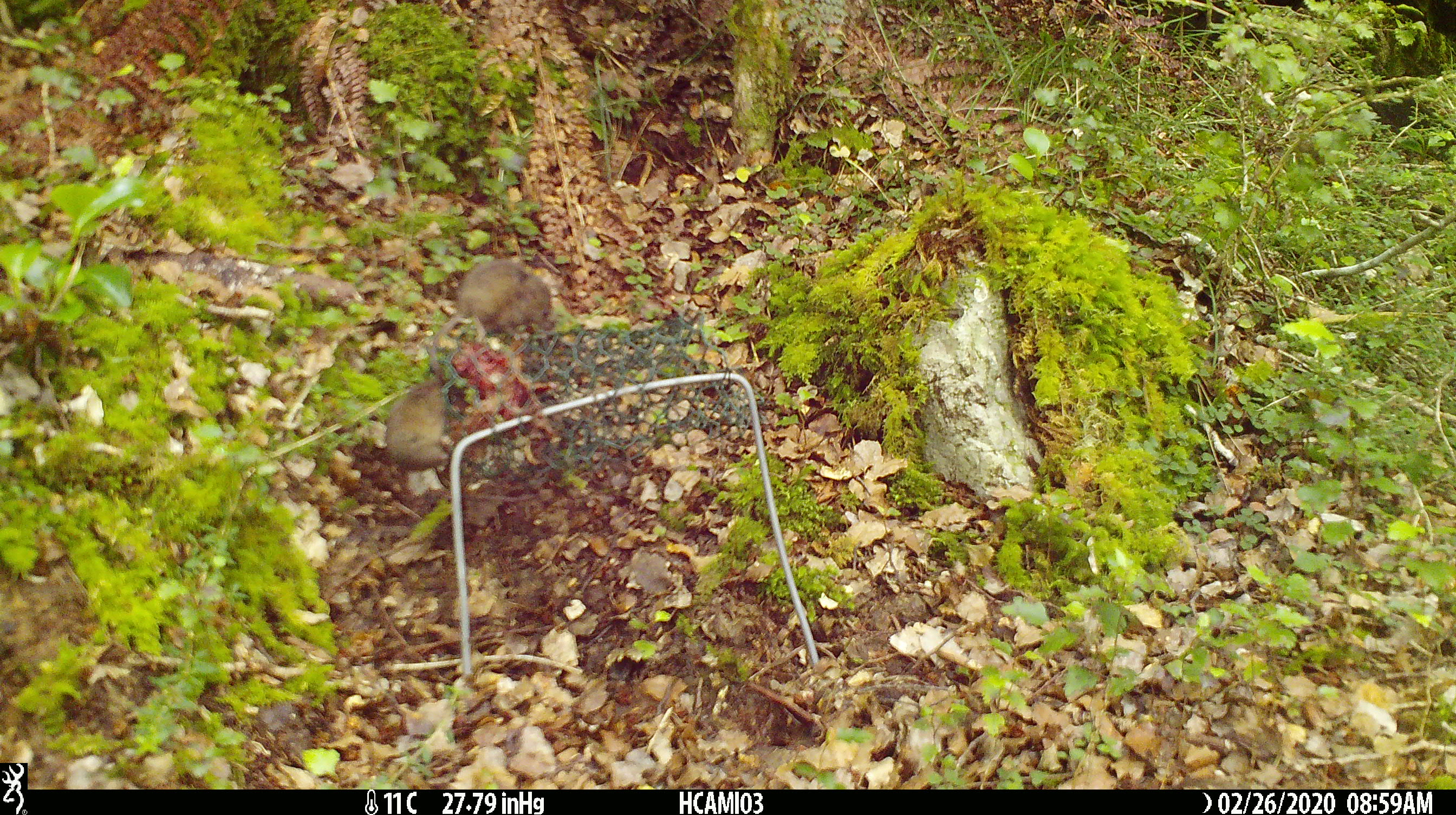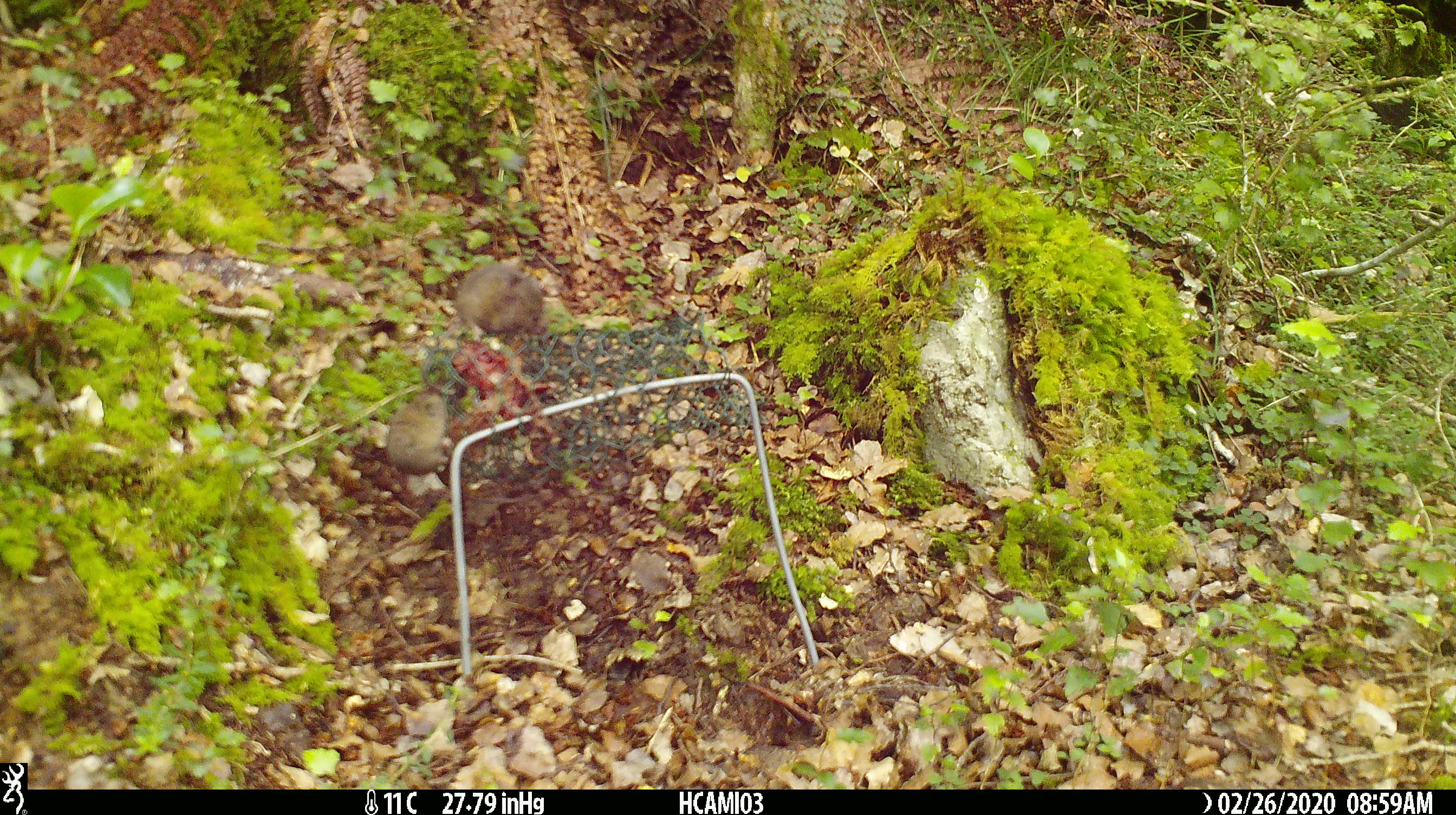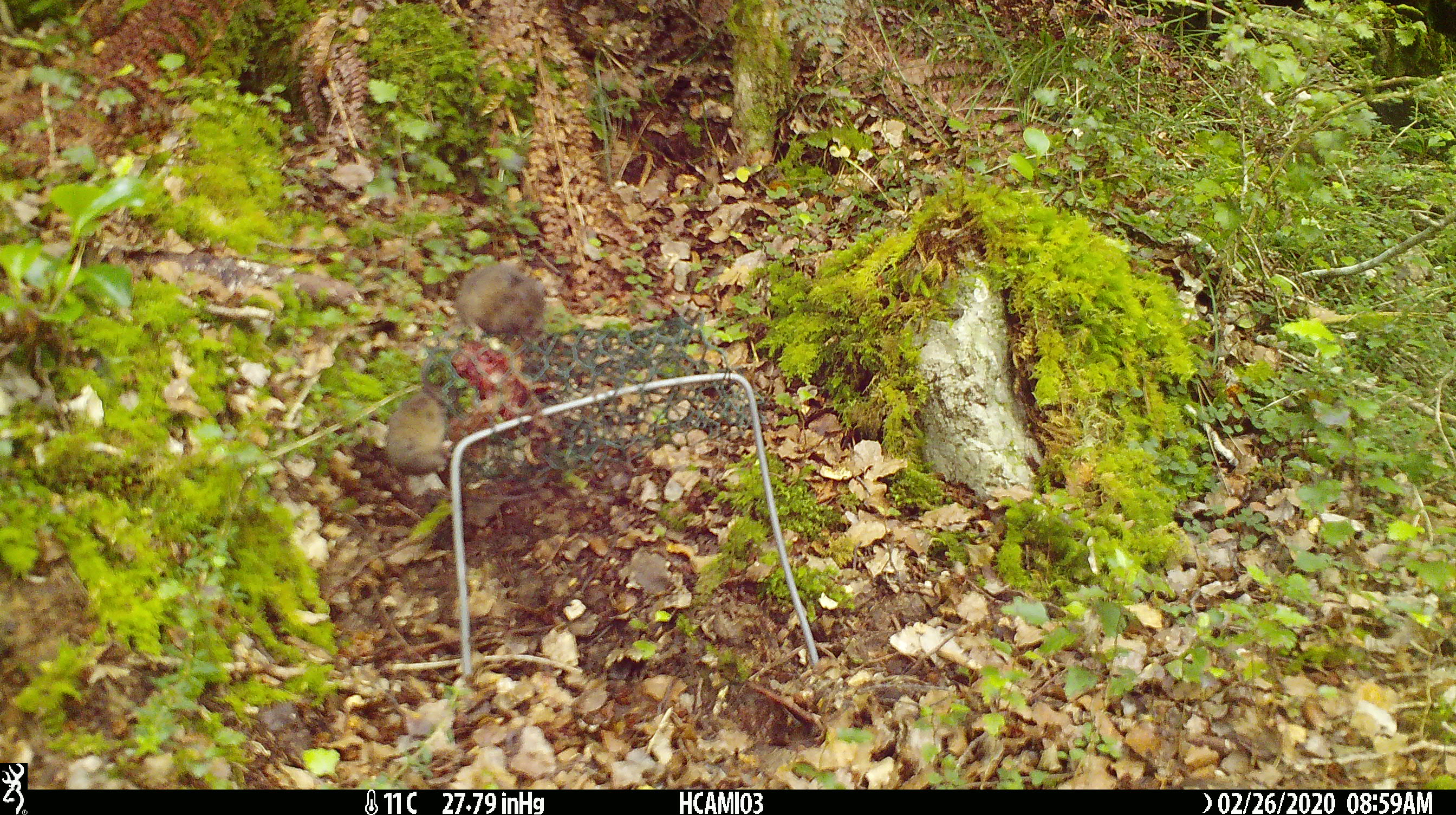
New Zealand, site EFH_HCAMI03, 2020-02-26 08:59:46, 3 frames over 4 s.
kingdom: Animalia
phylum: Chordata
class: Mammalia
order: Rodentia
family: Muridae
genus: Mus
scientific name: Mus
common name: mouse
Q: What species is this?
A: Mouse (Mus).